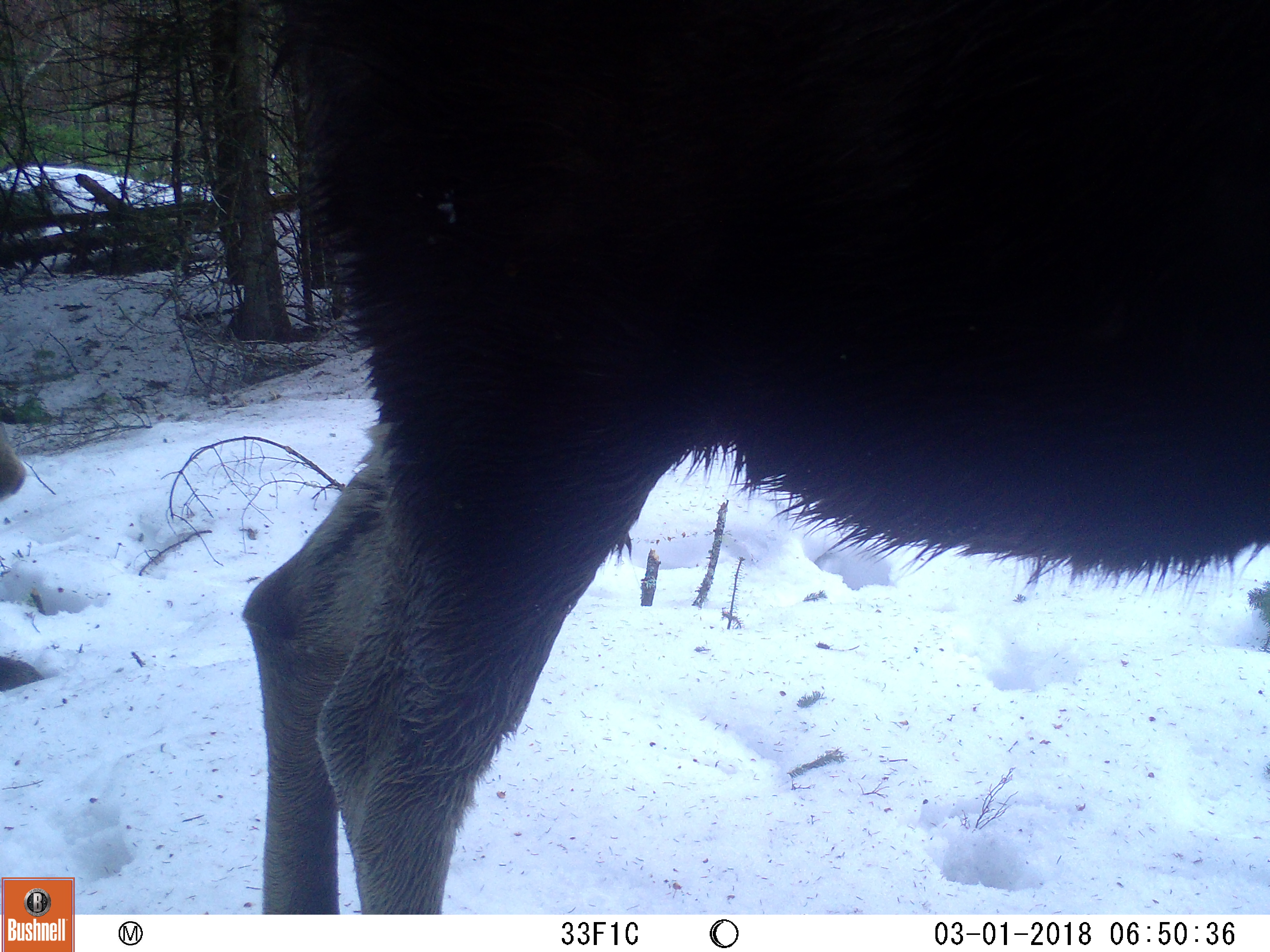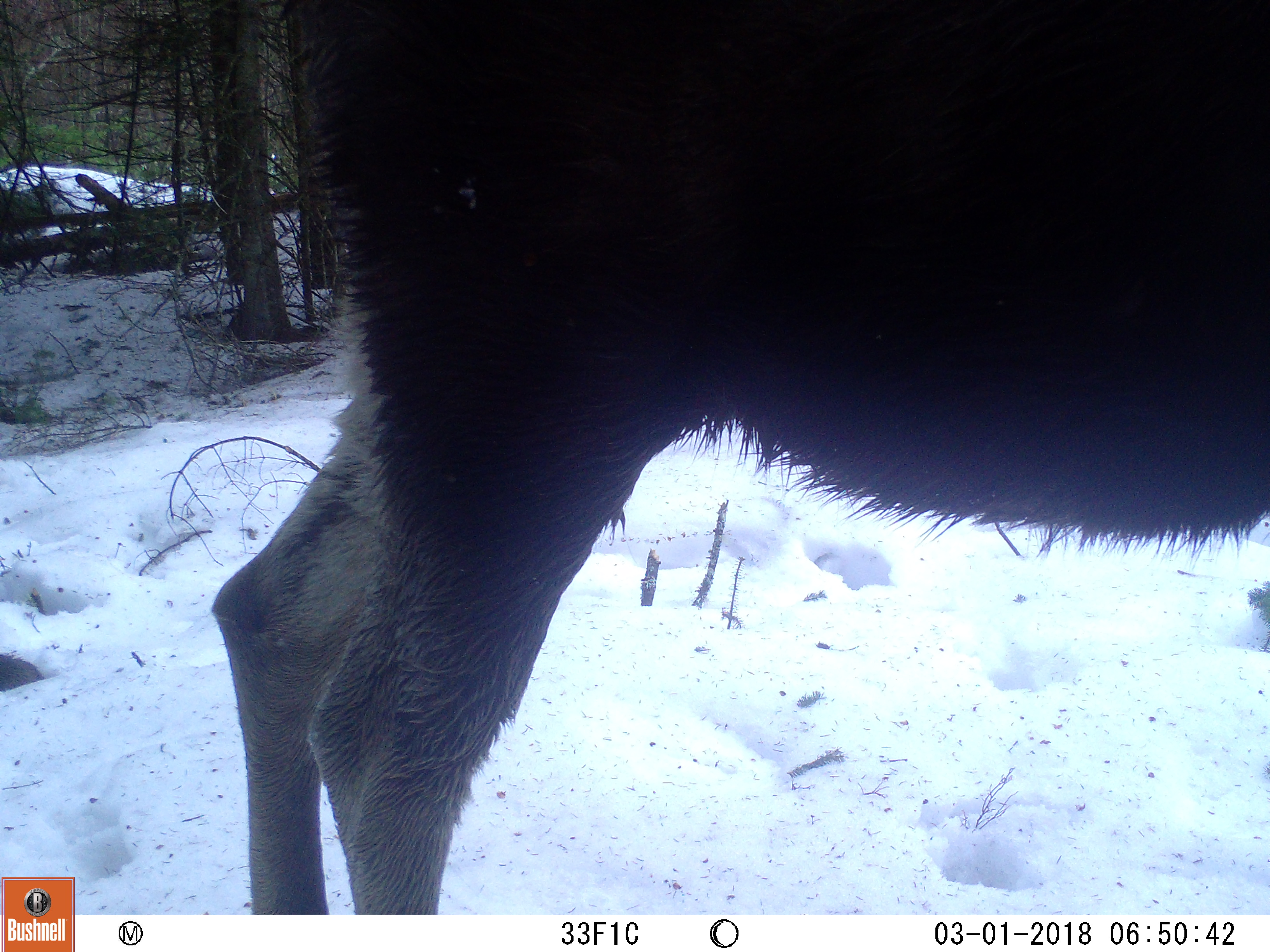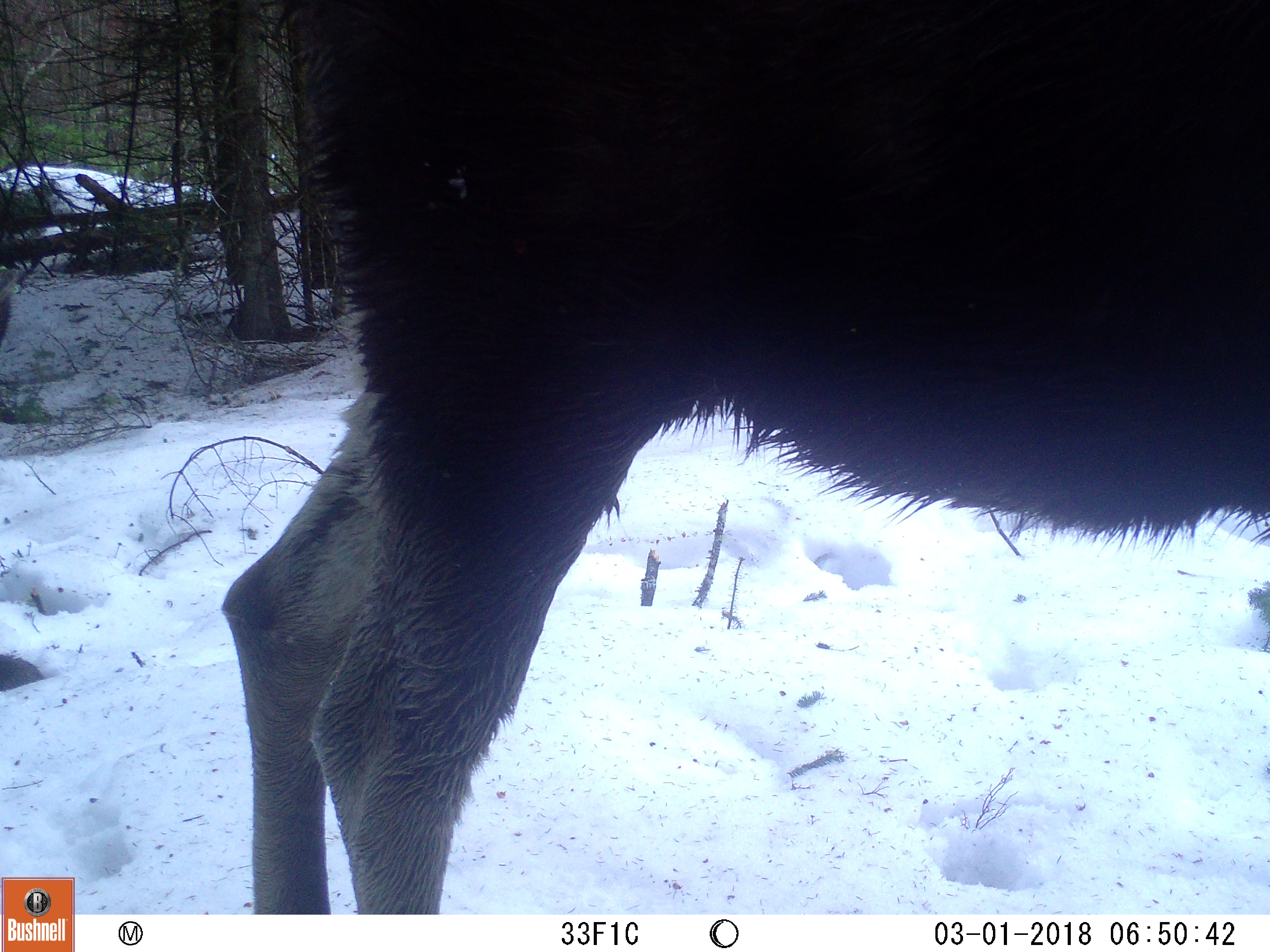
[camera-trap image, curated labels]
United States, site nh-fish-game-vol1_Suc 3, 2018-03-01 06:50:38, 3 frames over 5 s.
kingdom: Animalia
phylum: Chordata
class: Mammalia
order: Artiodactyla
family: Cervidae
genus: Alces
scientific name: Alces alces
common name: moose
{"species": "moose (Alces alces)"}